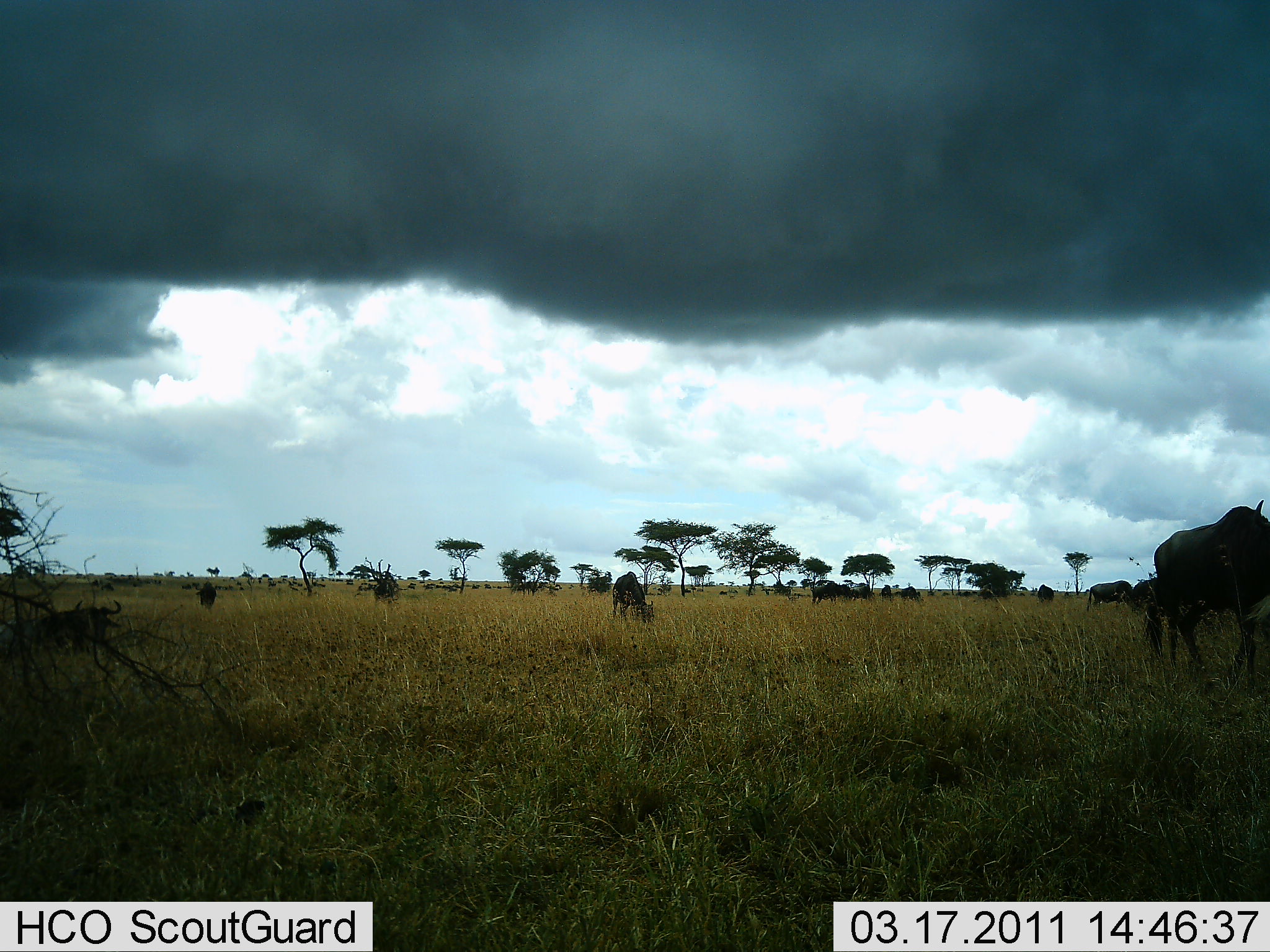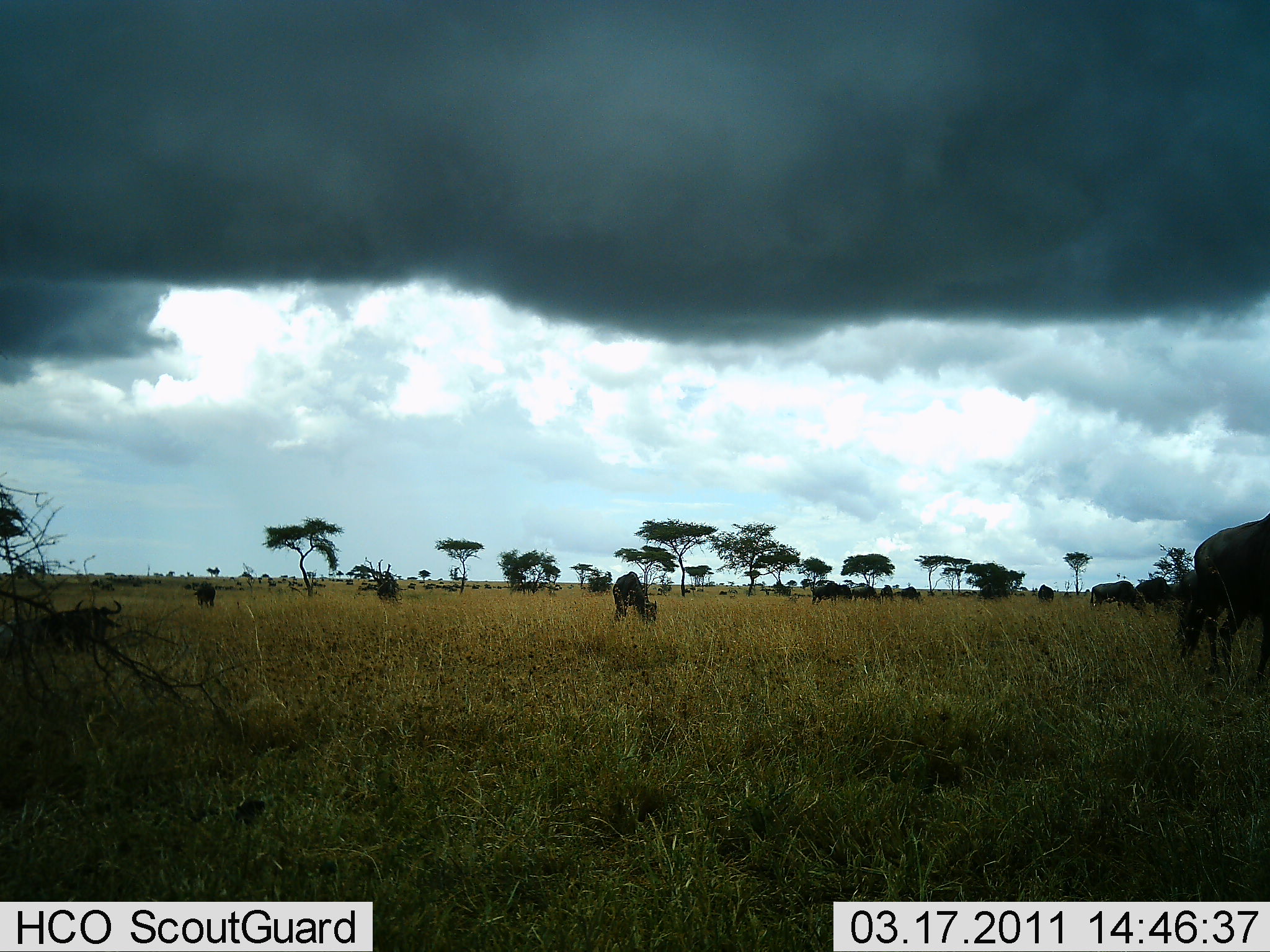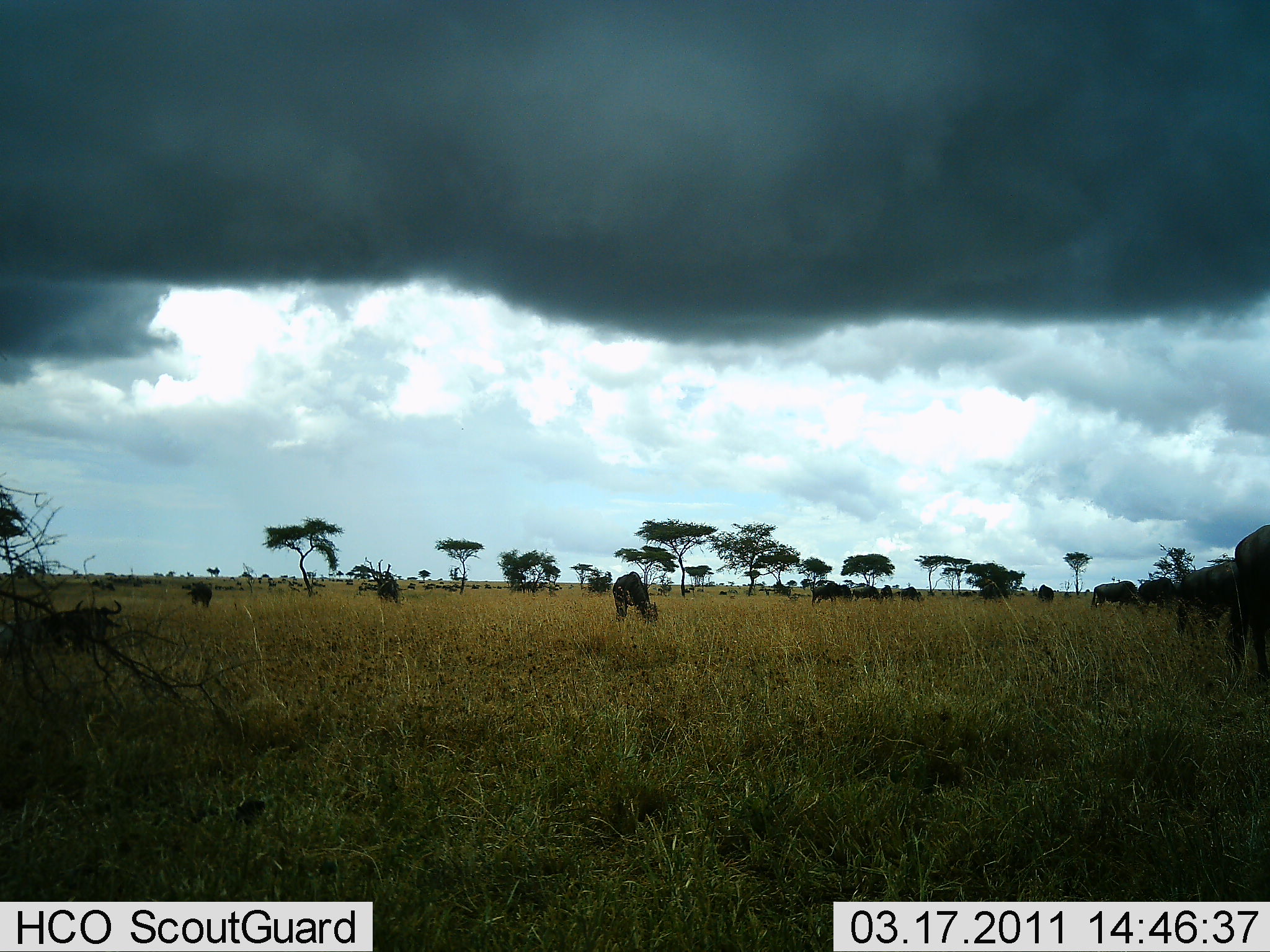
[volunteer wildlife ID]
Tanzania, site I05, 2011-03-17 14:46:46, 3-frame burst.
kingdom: Animalia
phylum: Chordata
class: Mammalia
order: Artiodactyla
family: Bovidae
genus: Connochaetes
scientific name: Connochaetes taurinus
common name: blue wildebeest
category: wildebeest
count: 11-50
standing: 30%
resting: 0%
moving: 40%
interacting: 0%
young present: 0%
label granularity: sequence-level